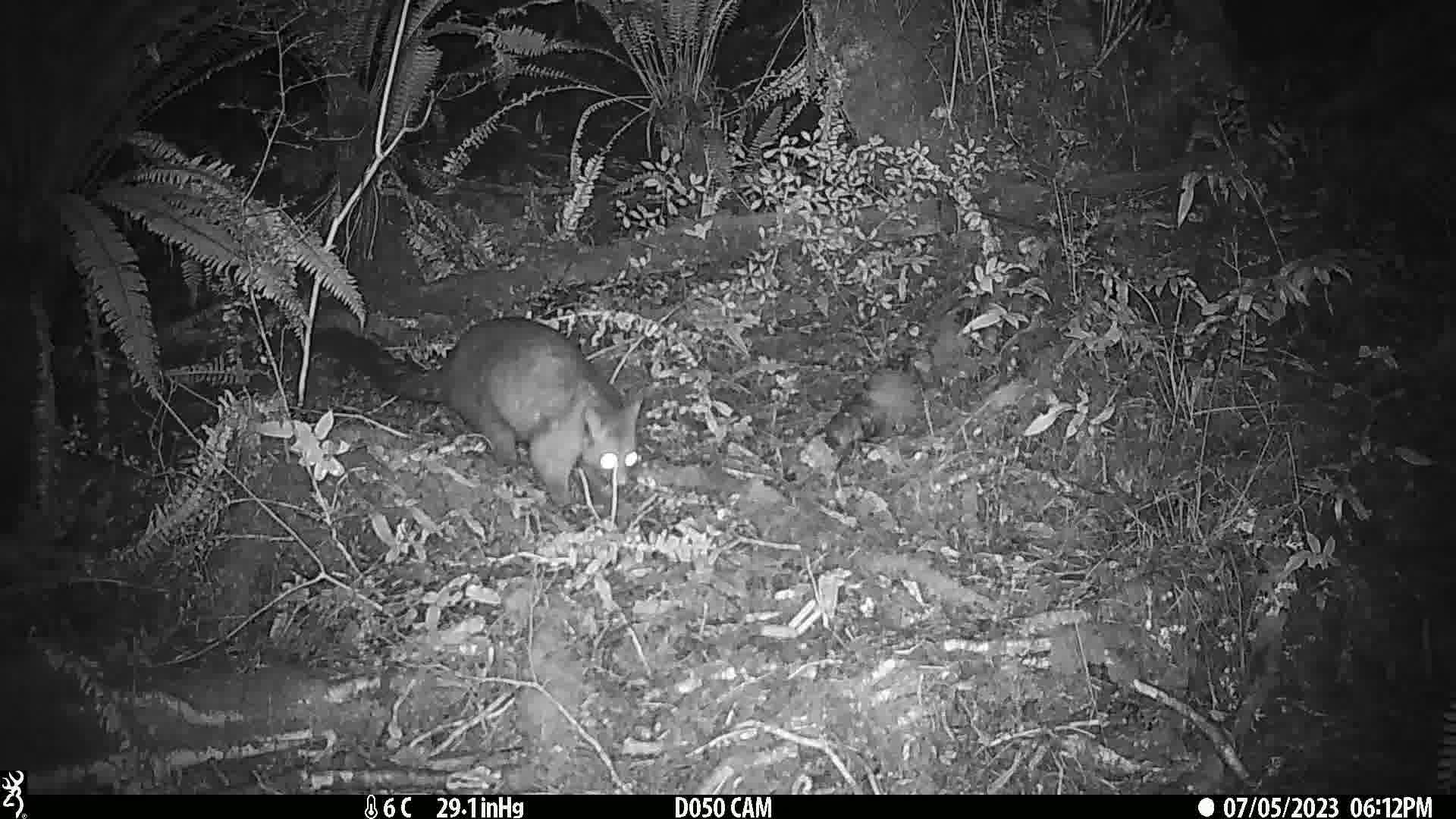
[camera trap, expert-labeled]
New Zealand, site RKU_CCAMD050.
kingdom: Animalia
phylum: Chordata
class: Mammalia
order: Diprotodontia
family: Phalangeridae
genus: Trichosurus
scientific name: Trichosurus vulpecula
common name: common brushtail possum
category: possum